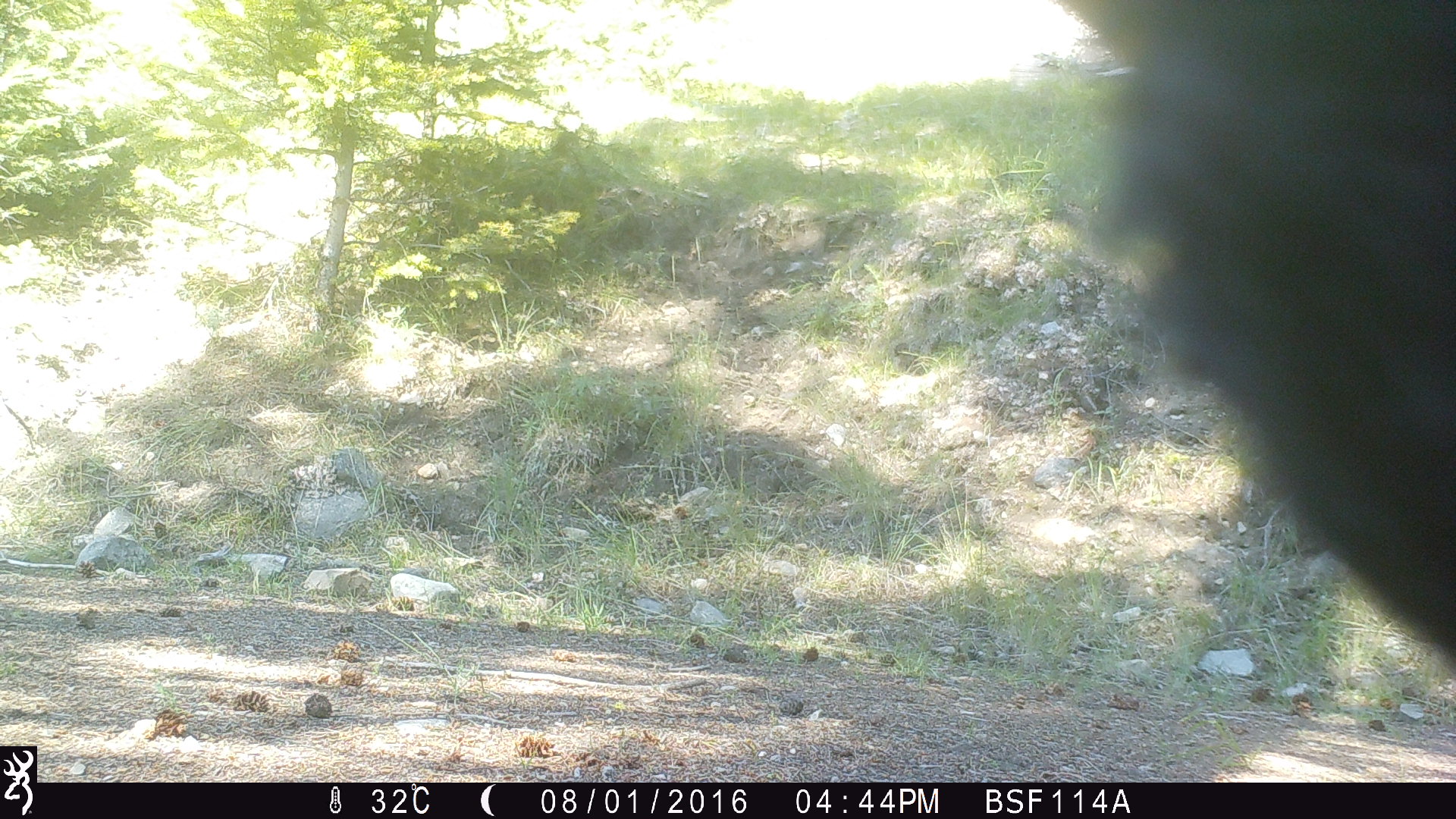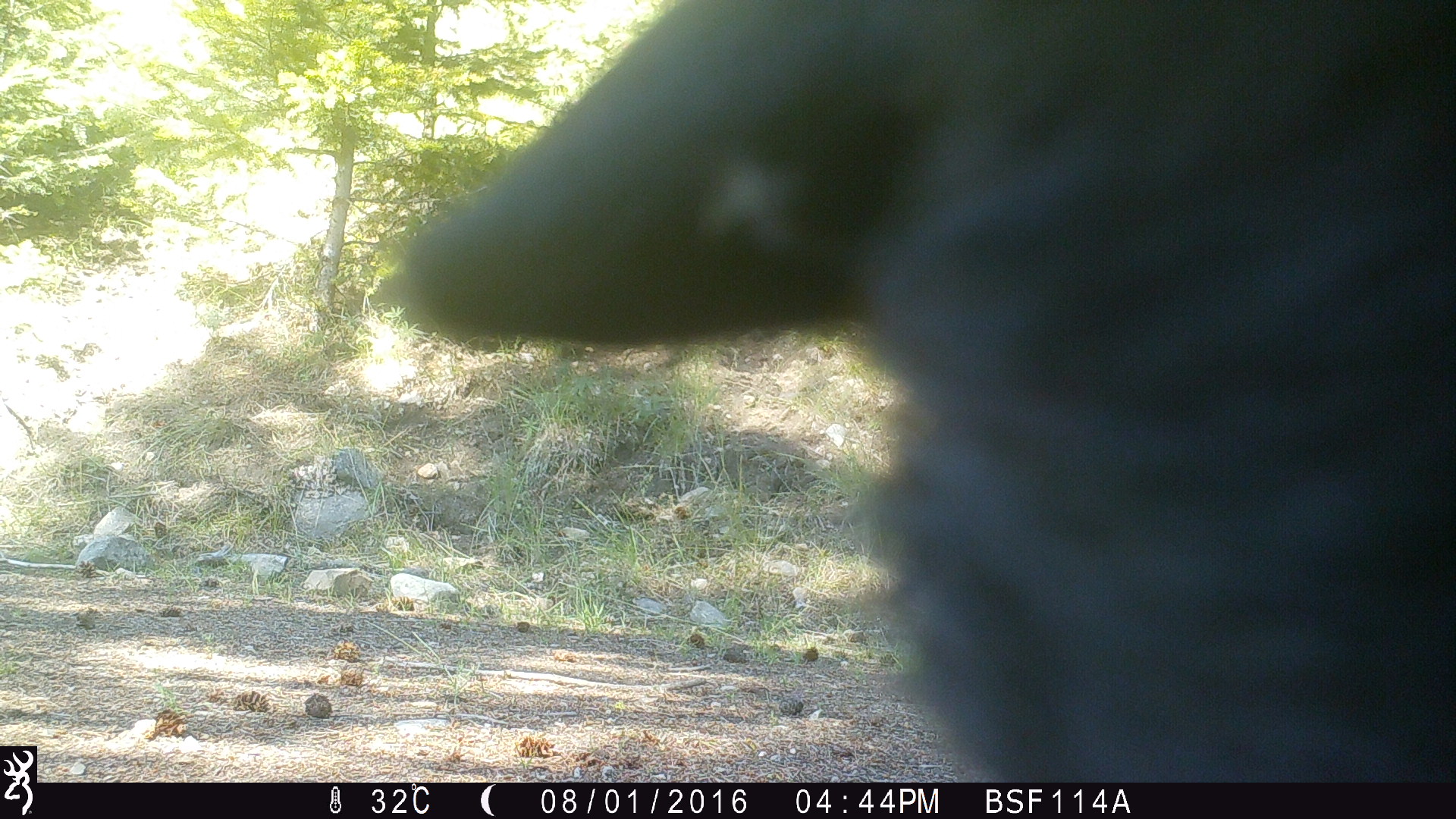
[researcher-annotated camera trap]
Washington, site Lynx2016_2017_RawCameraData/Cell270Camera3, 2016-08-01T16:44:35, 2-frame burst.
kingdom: Animalia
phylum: Chordata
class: Mammalia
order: Carnivora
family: Ursidae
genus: Ursus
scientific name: Ursus americanus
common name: american black bear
Ursus americanus (american black bear). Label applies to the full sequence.